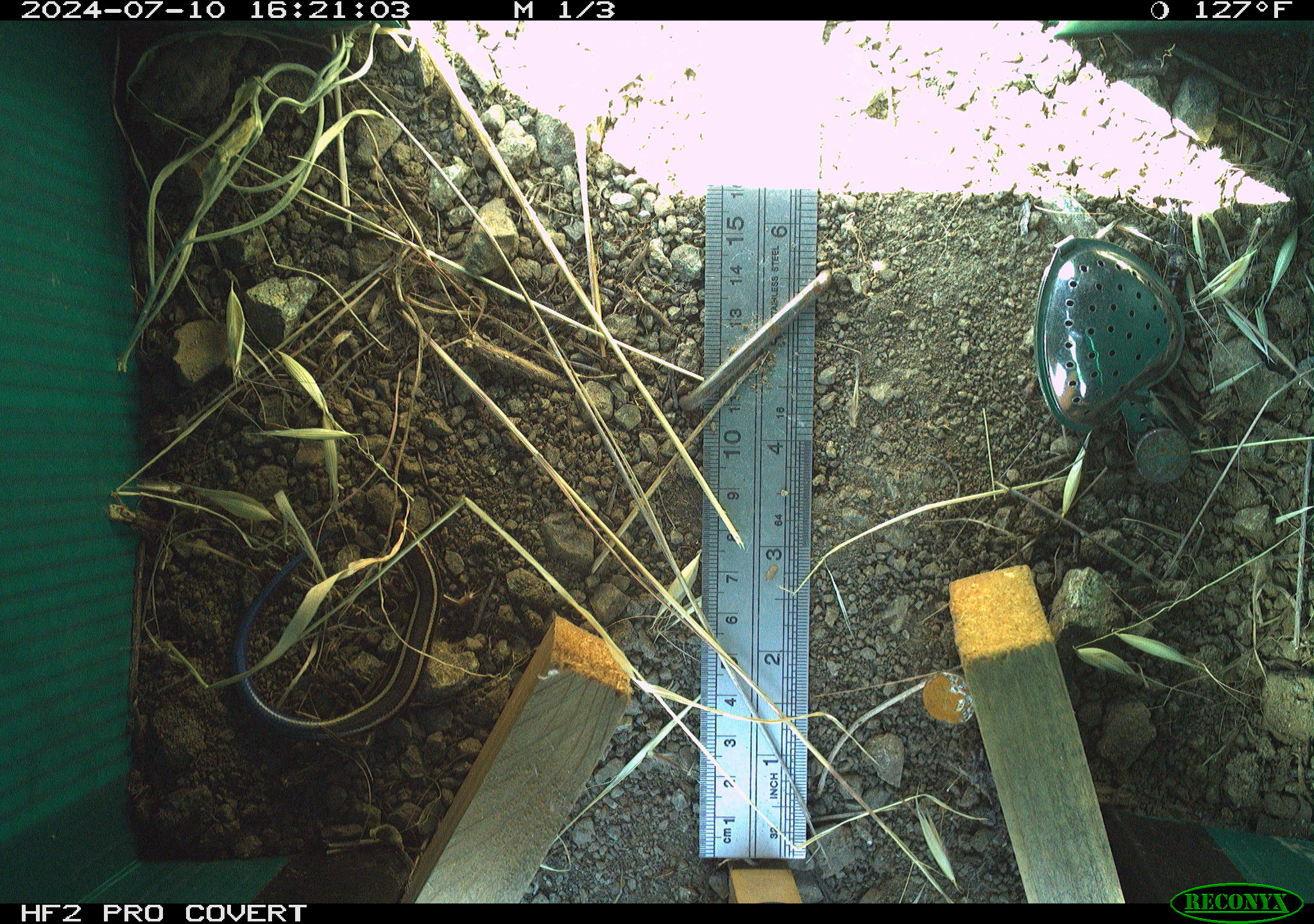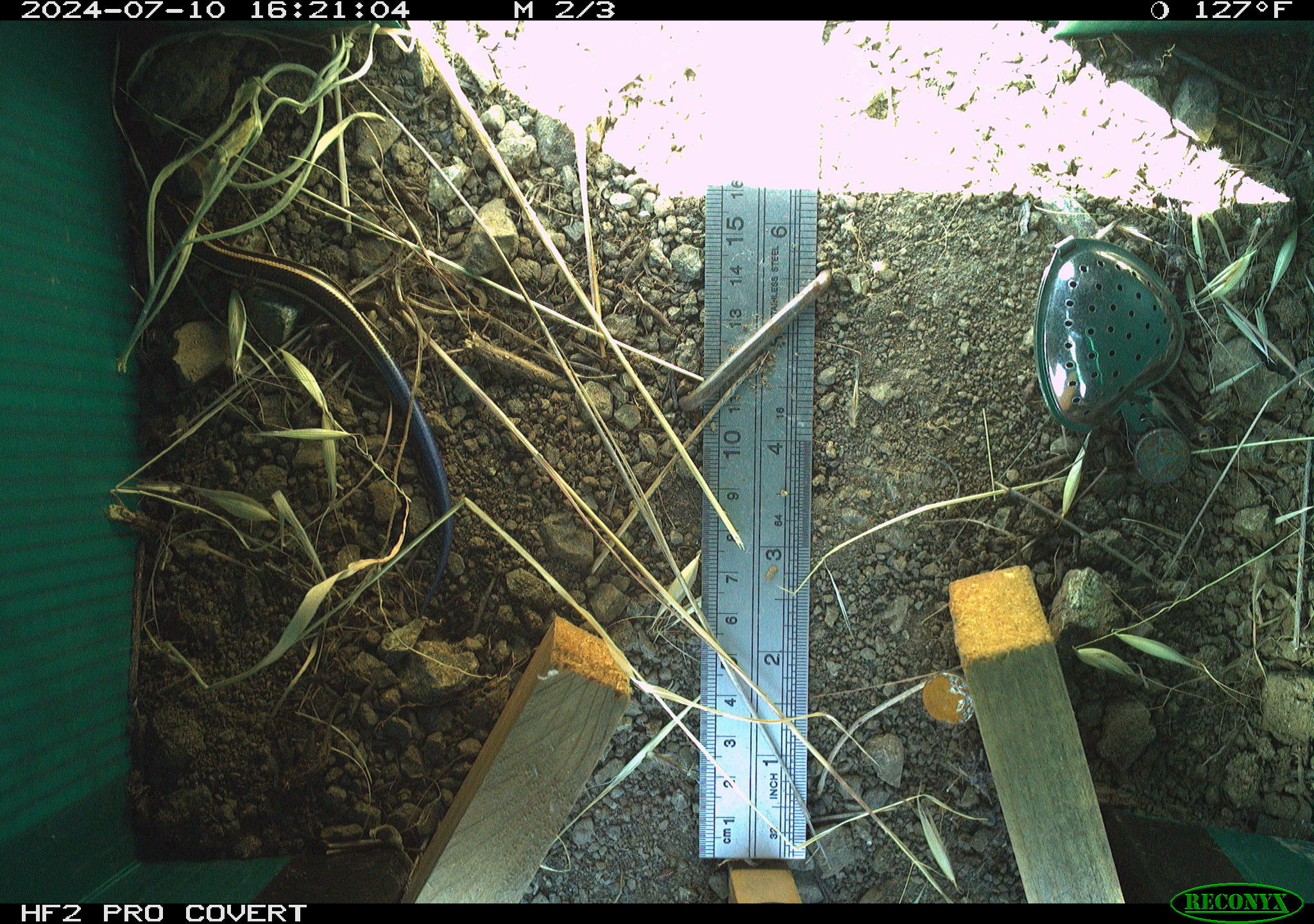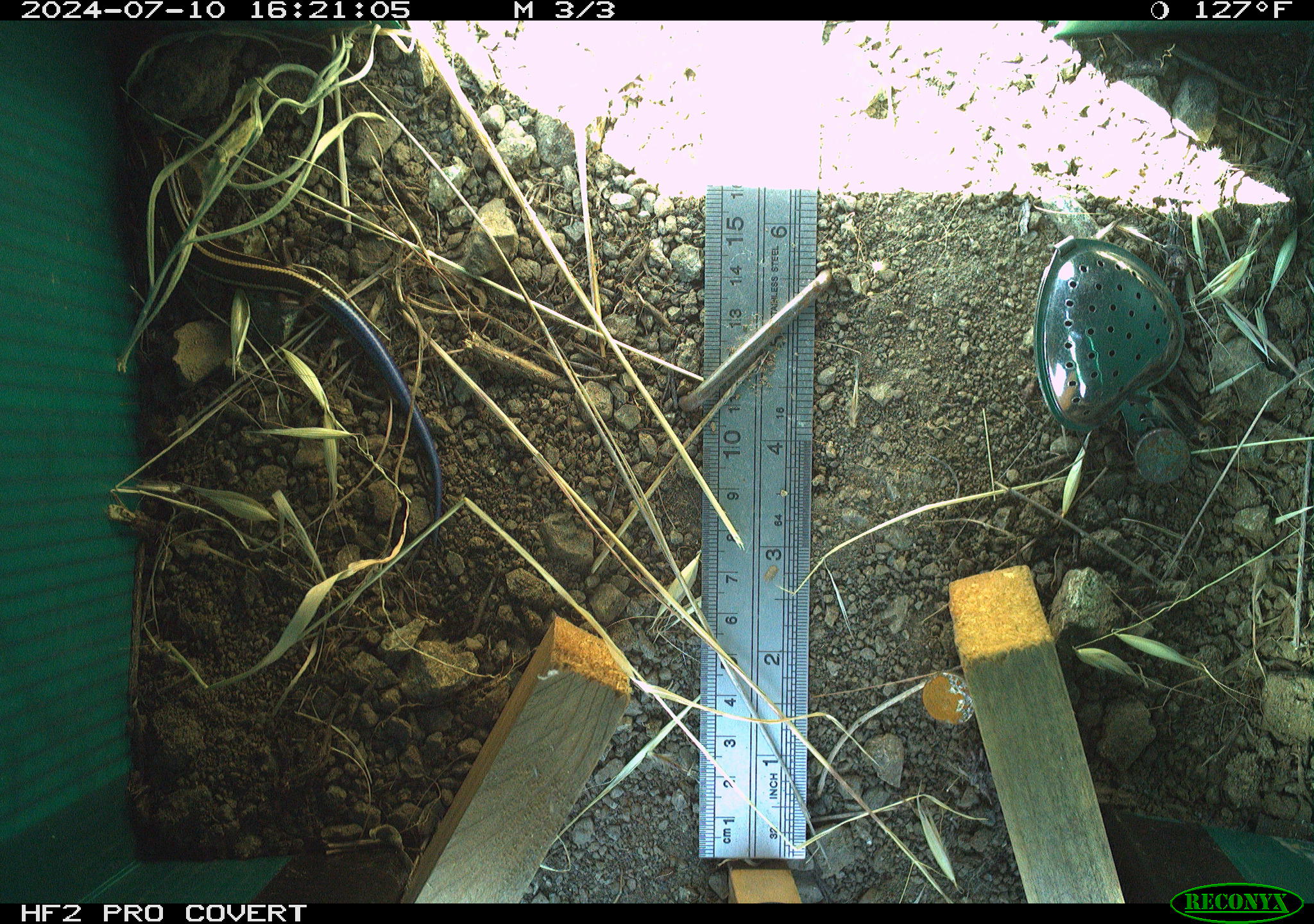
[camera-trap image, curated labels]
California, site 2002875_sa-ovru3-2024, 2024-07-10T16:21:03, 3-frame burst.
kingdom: Animalia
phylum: Chordata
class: Reptilia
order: Squamata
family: Scincidae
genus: Plestiodon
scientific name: Plestiodon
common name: blue-tailed skinks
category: plestiodon species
Plestiodon species (blue-tailed skinks) (Plestiodon).